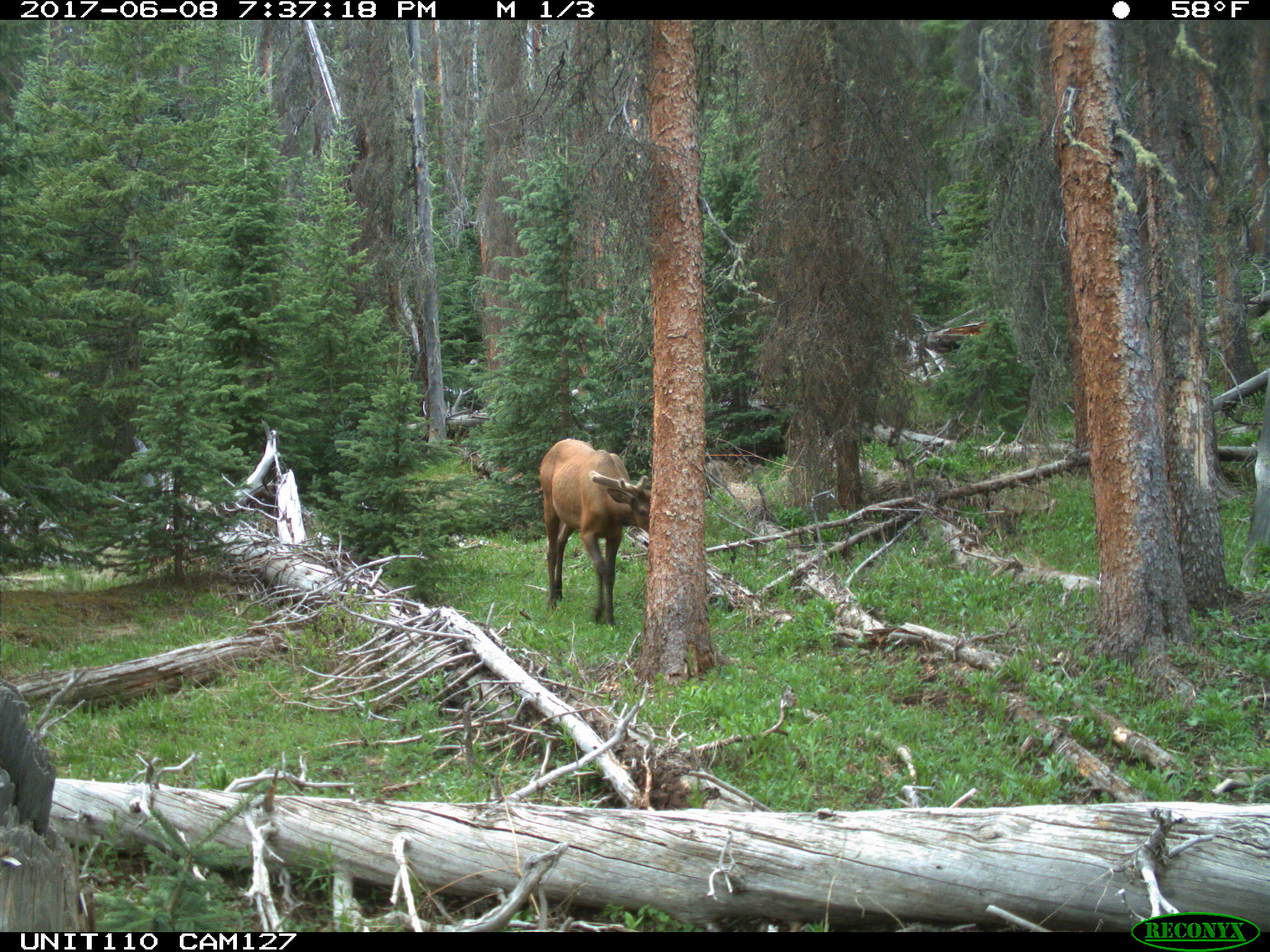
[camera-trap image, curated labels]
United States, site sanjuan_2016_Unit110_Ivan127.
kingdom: Animalia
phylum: Chordata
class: Mammalia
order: Artiodactyla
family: Cervidae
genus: Cervus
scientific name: Cervus elaphus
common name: red deer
Cervus elaphus (red deer).